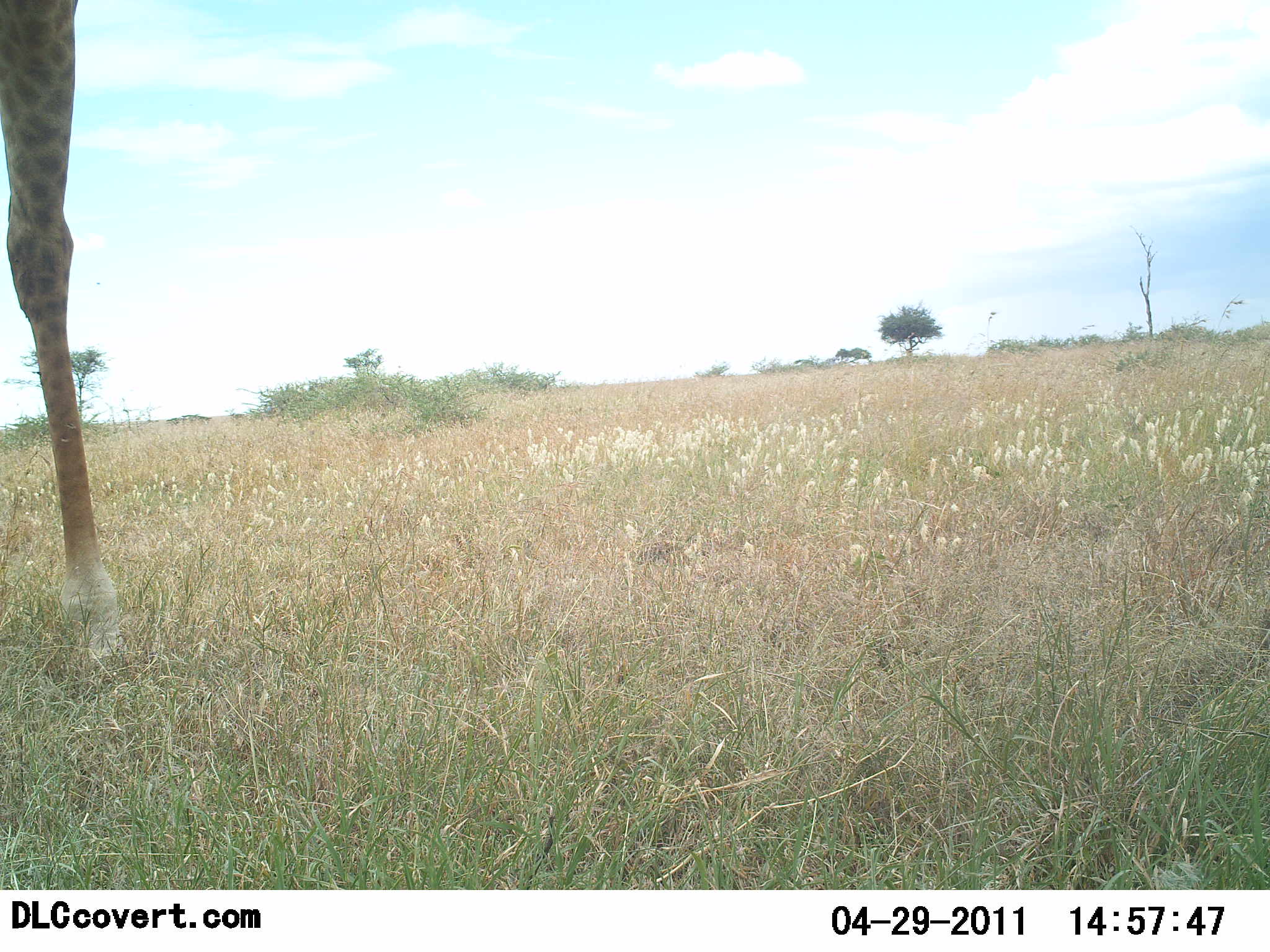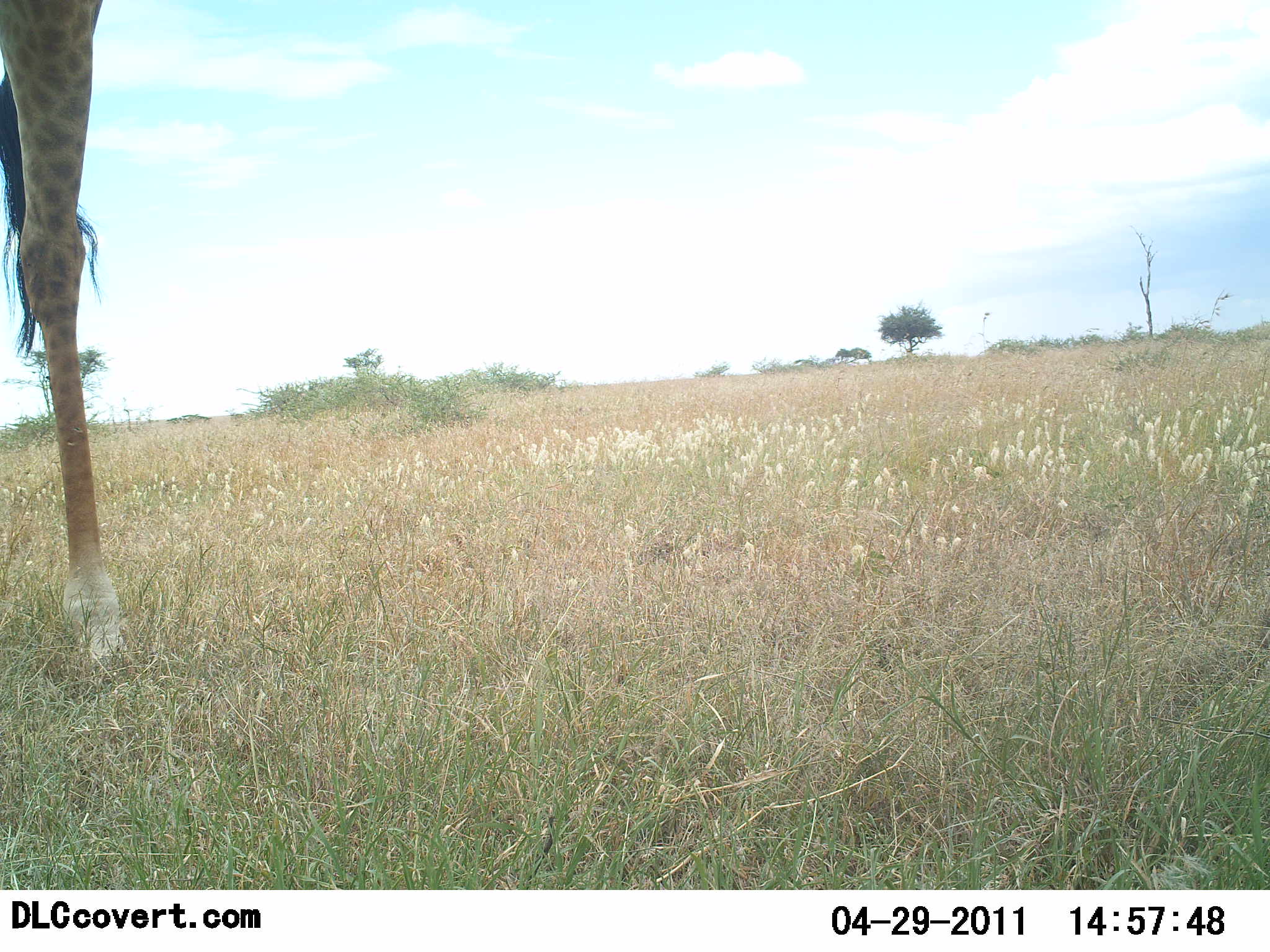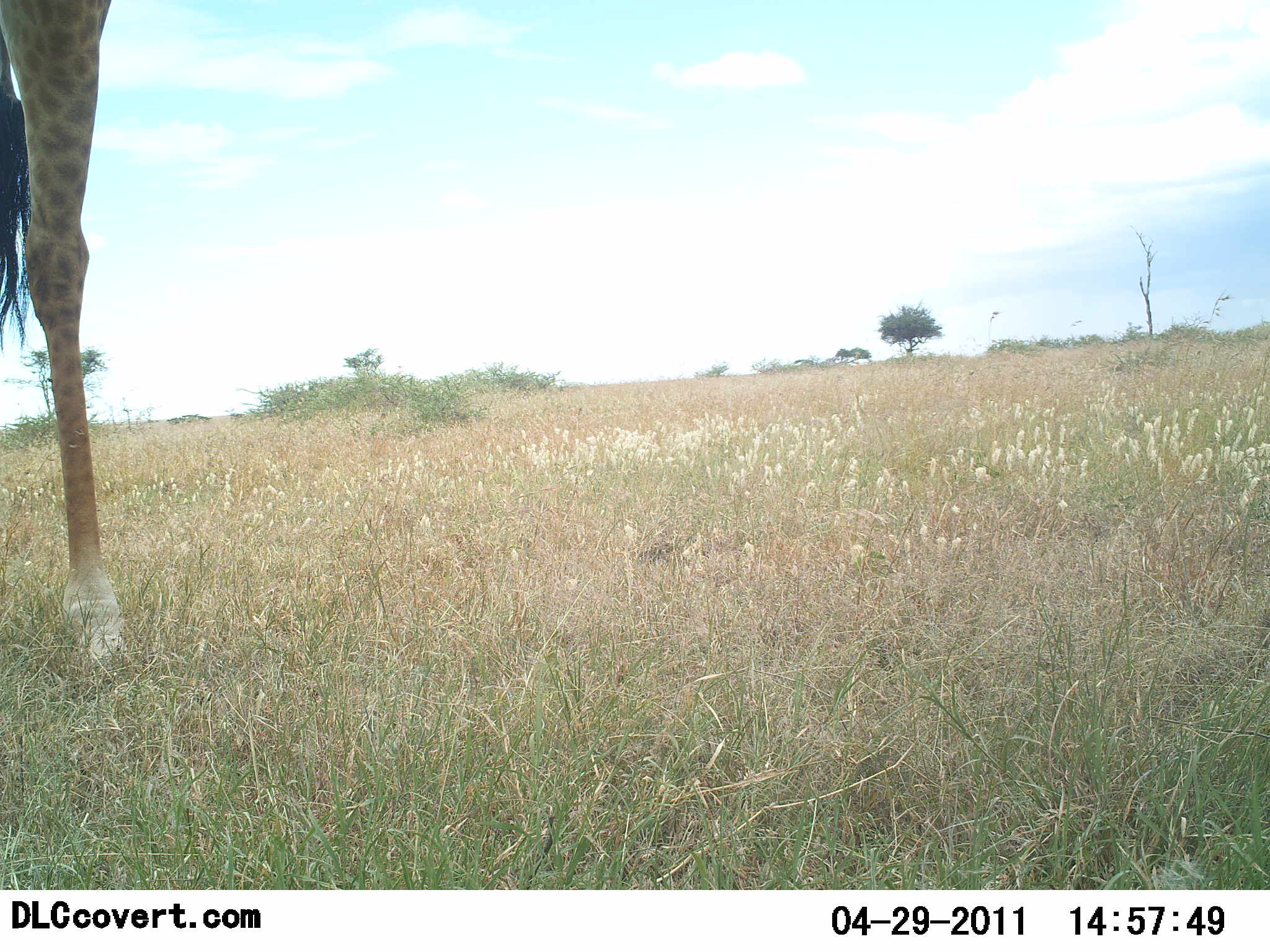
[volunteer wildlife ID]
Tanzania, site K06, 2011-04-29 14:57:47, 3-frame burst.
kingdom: Animalia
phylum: Chordata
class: Mammalia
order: Artiodactyla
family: Giraffidae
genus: Giraffa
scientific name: Giraffa camelopardalis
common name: giraffe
Giraffe (Giraffa camelopardalis), count 1. Behavior (volunteer vote fractions): standing 100%, resting 0%, moving 0%, interacting 0%. Young present (vote fraction): 0%. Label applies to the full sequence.